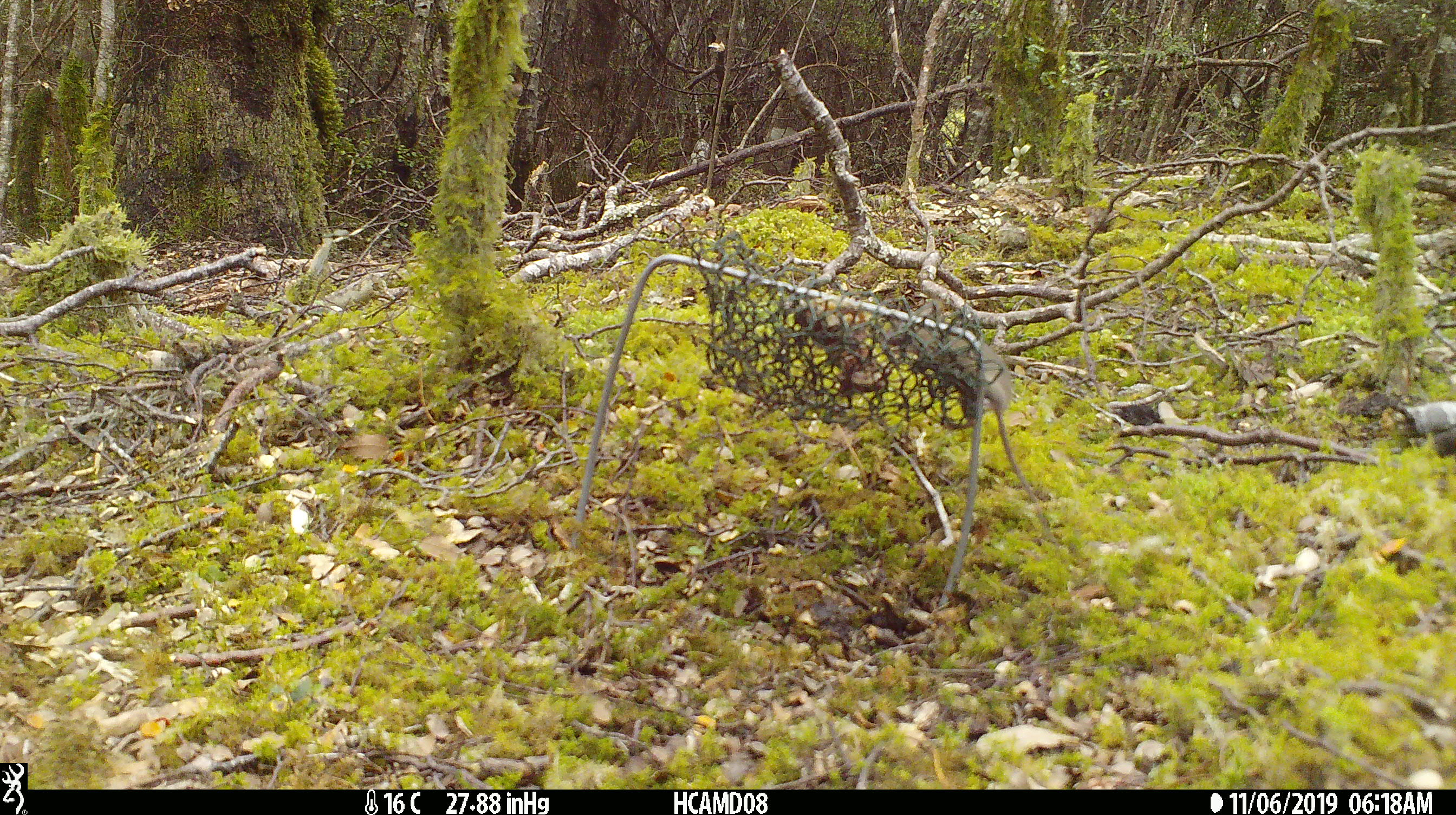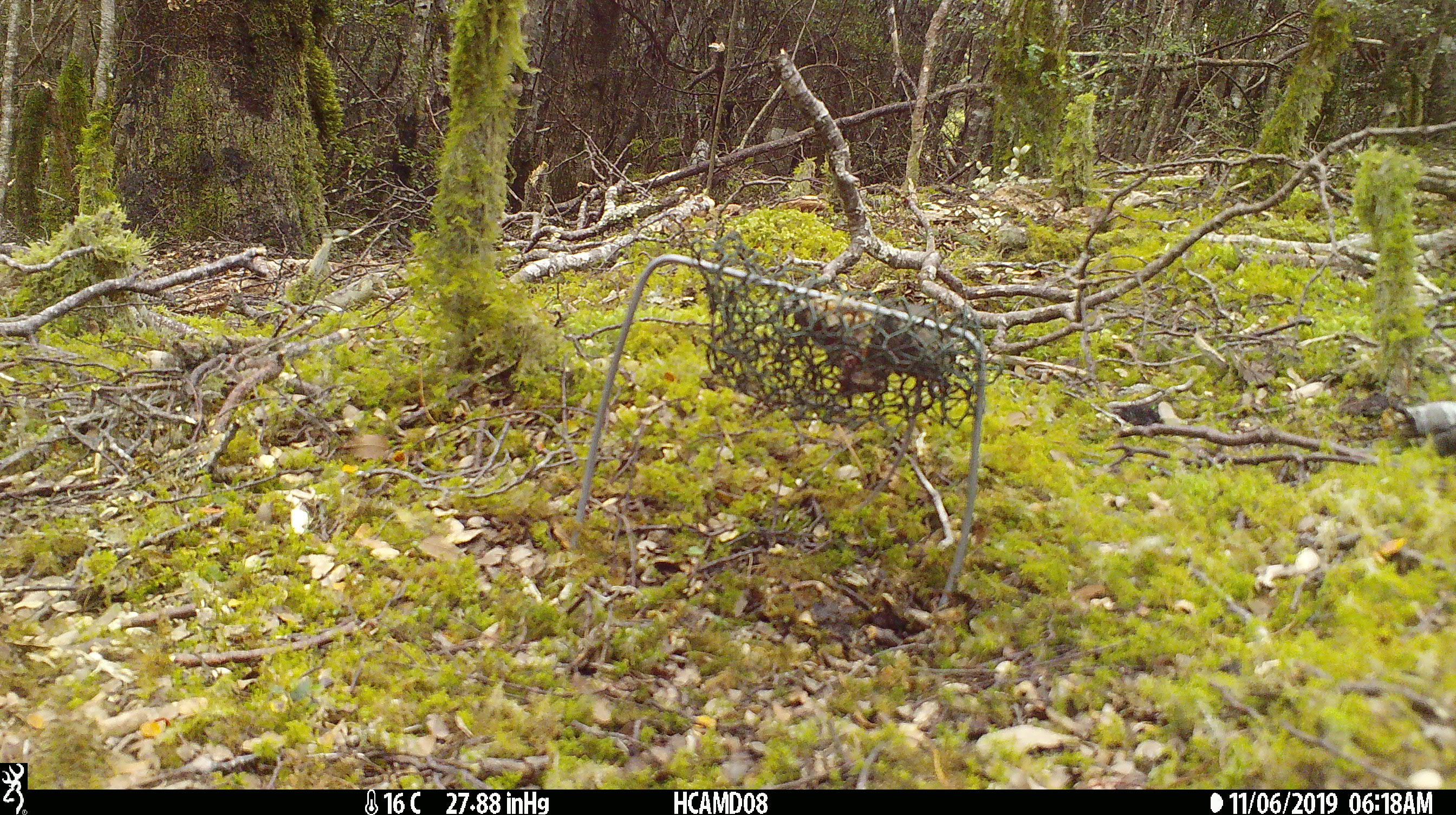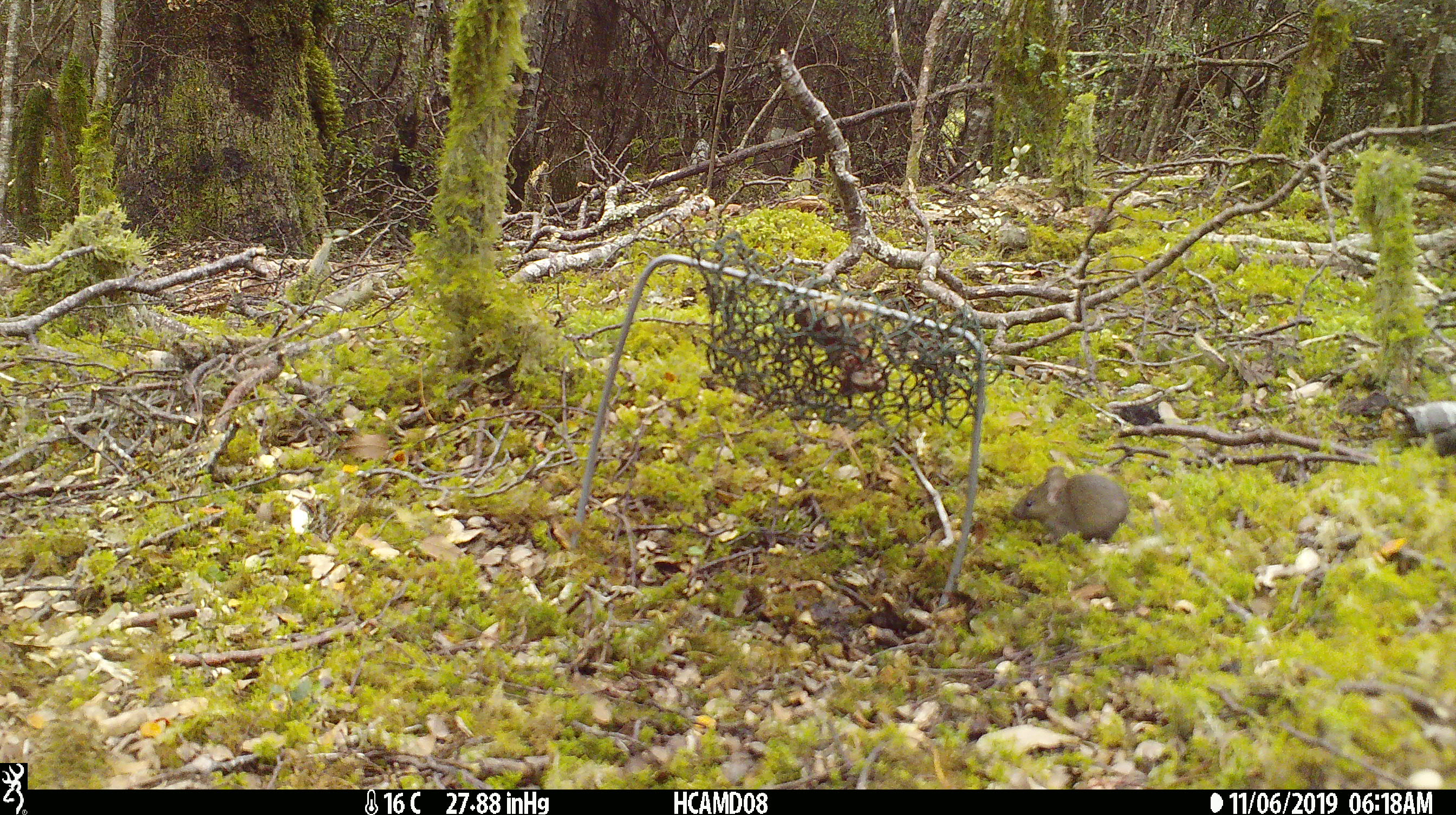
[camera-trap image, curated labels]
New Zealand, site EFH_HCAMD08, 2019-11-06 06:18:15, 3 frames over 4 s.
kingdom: Animalia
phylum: Chordata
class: Mammalia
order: Rodentia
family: Muridae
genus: Mus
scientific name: Mus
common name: mouse